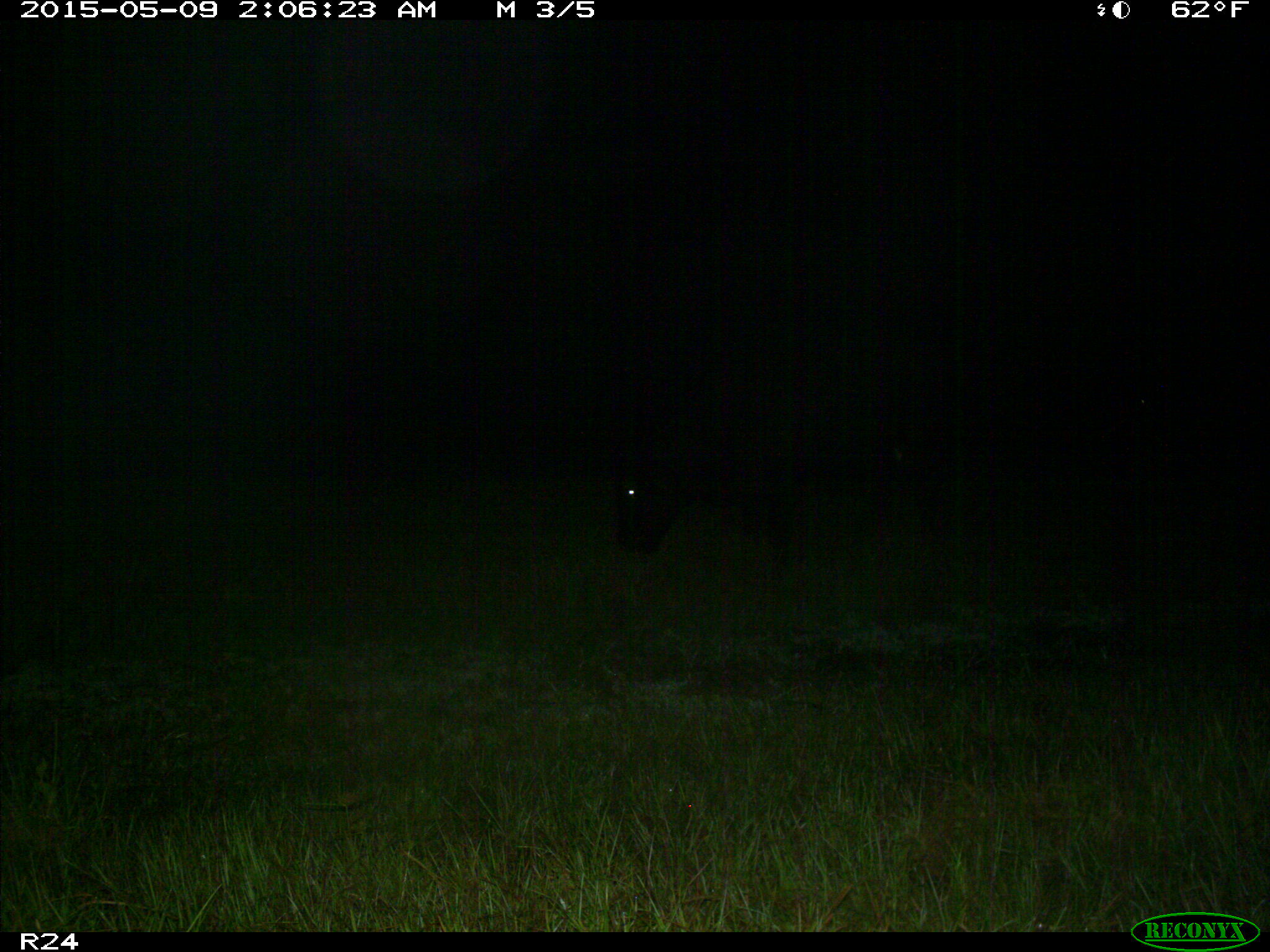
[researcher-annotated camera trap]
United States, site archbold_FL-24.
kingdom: Animalia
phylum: Chordata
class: Mammalia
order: Artiodactyla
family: Bovidae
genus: Bos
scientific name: Bos taurus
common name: domestic cow